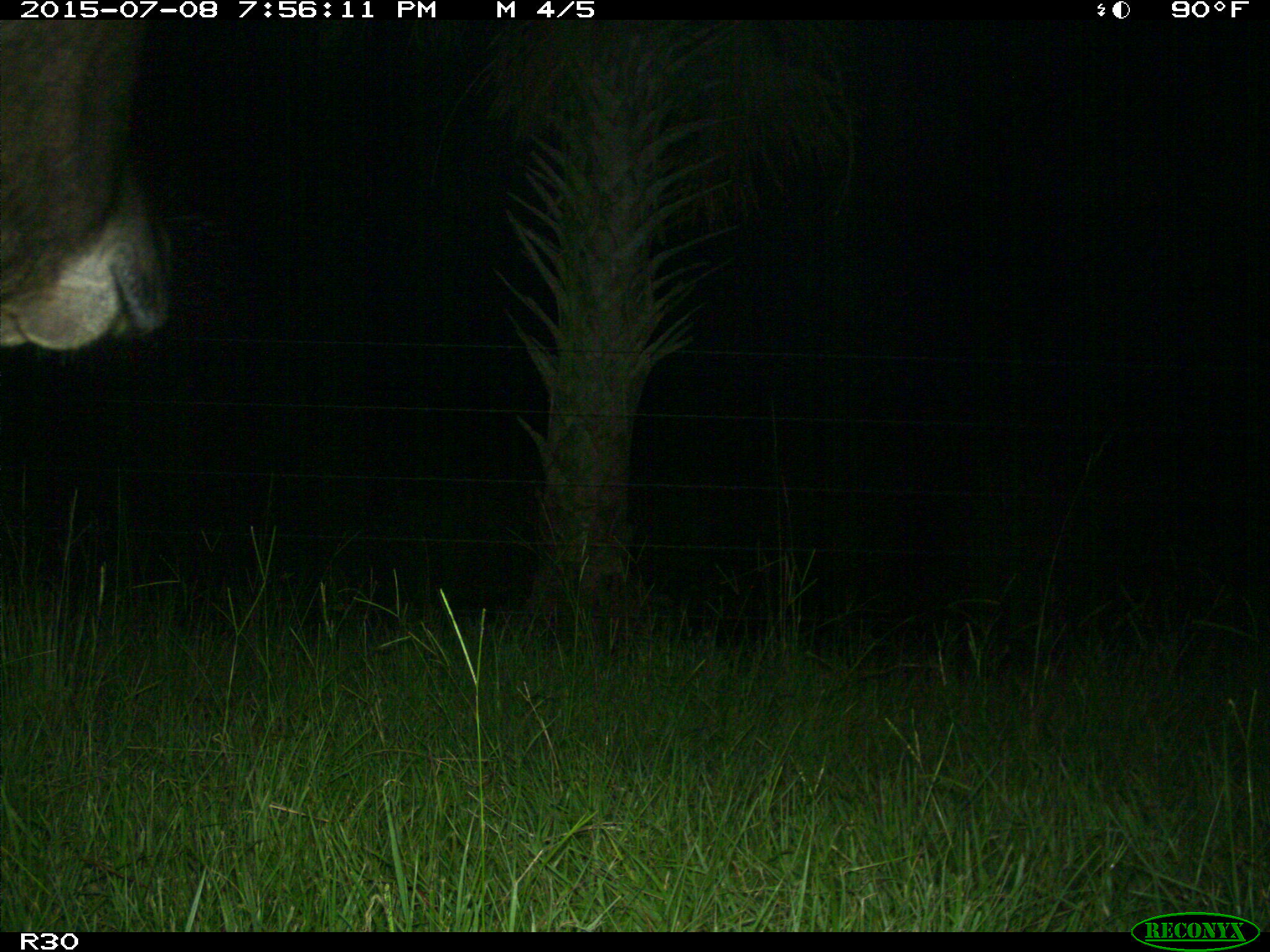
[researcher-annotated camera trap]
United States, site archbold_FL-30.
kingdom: Animalia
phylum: Chordata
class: Mammalia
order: Artiodactyla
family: Bovidae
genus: Bos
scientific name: Bos taurus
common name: domestic cow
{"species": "Bos taurus (domestic cow)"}